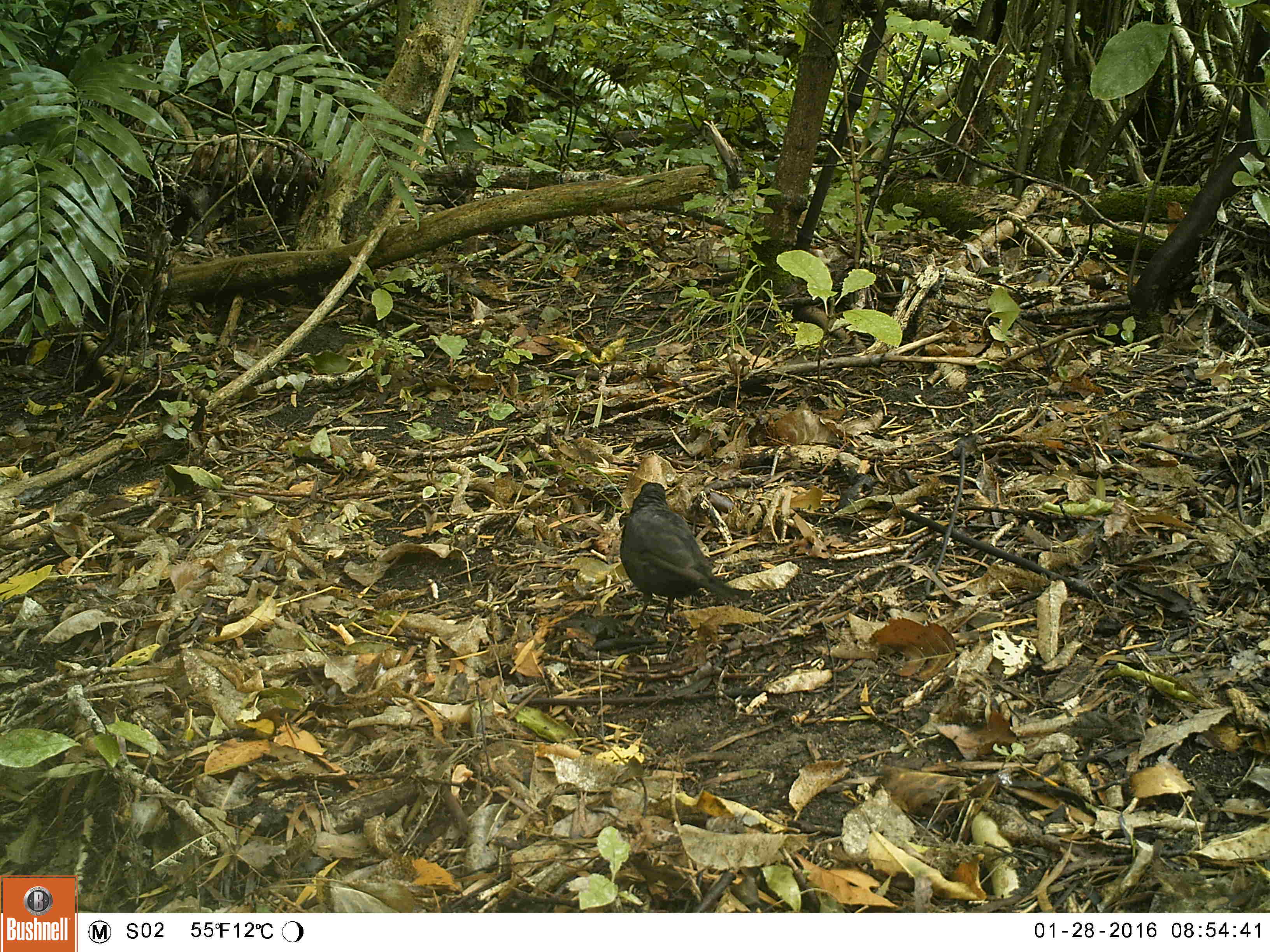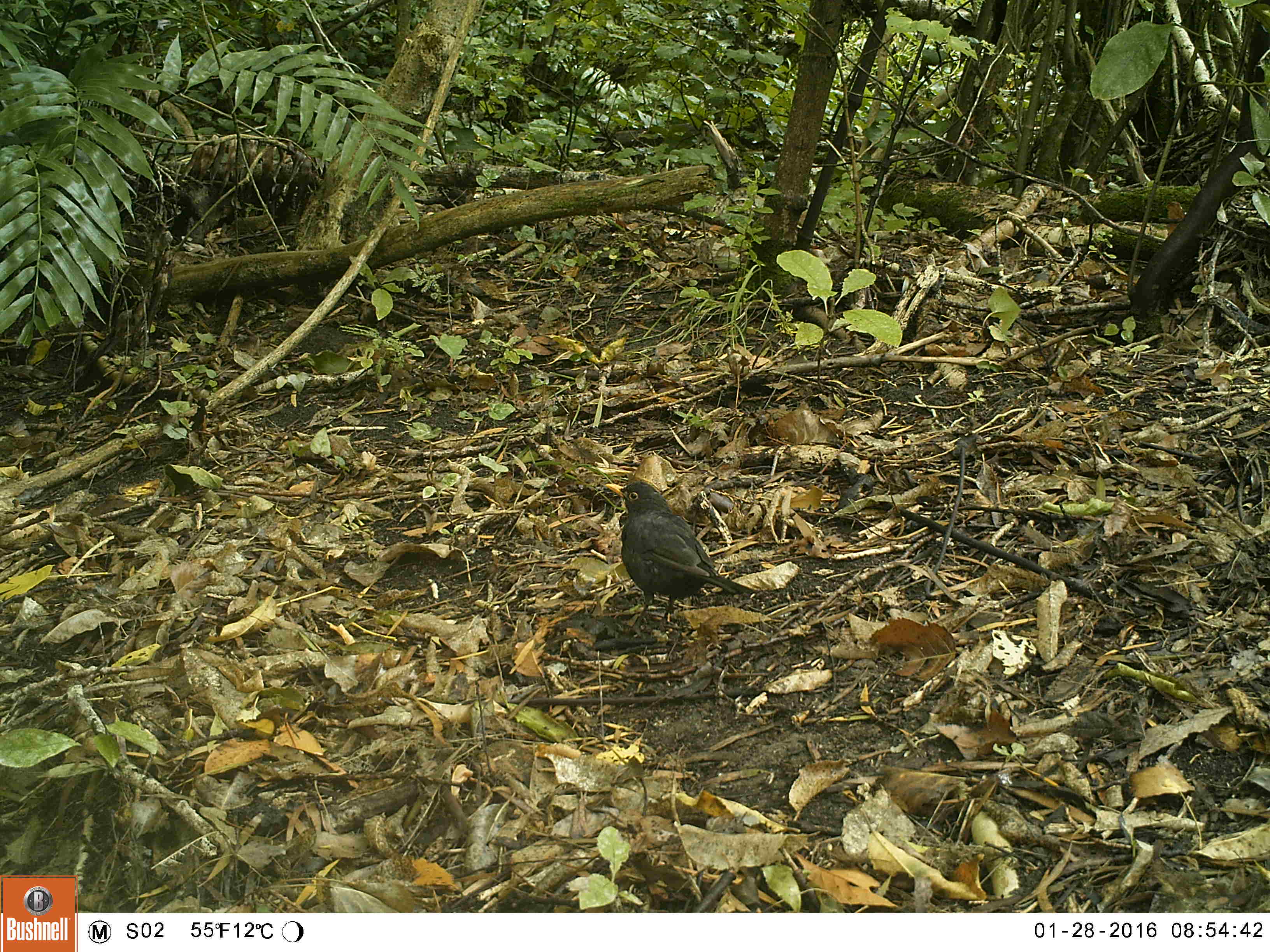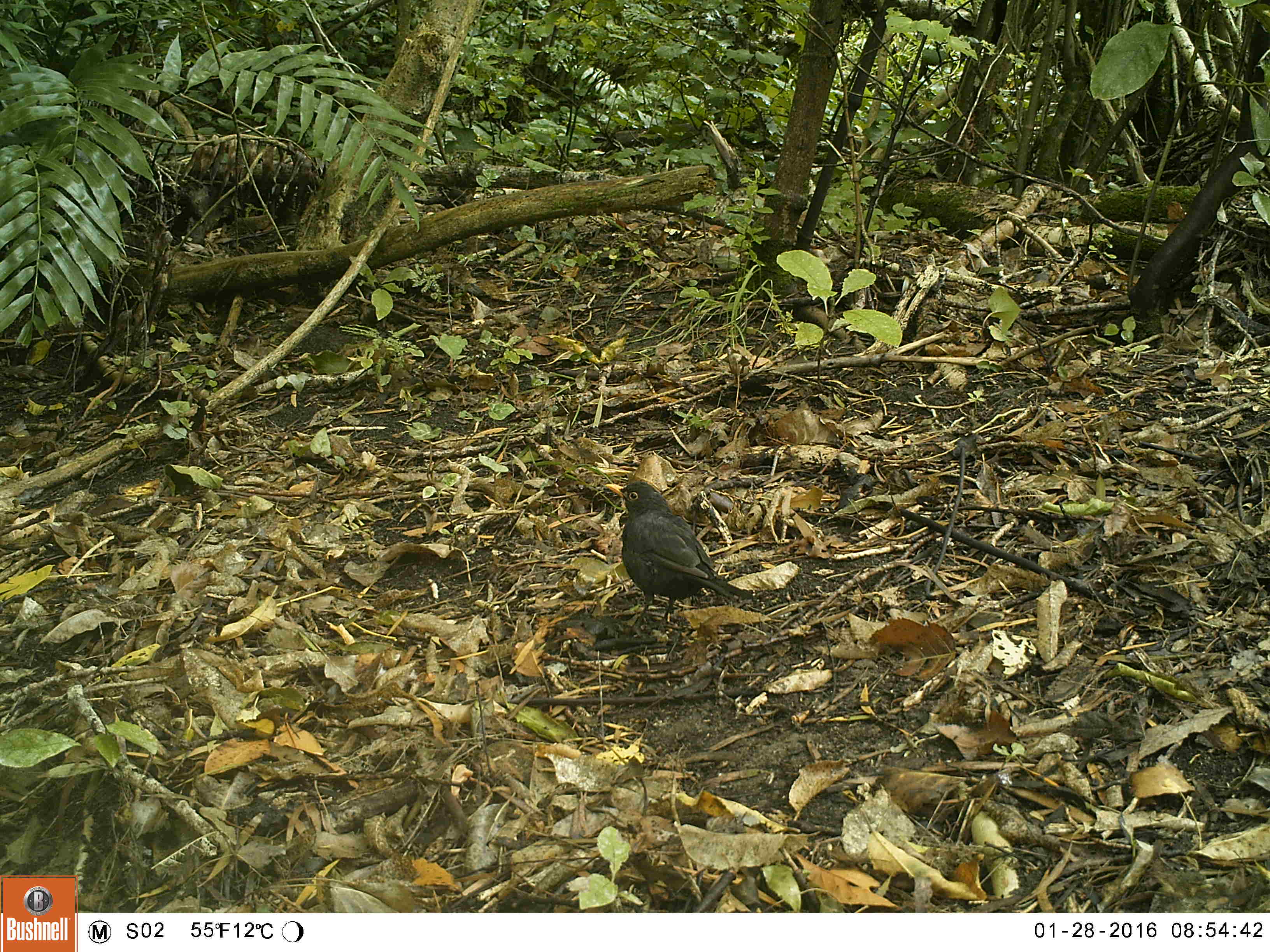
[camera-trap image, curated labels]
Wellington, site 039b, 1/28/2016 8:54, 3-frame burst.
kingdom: Animalia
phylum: Chordata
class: Aves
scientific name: Aves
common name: bird